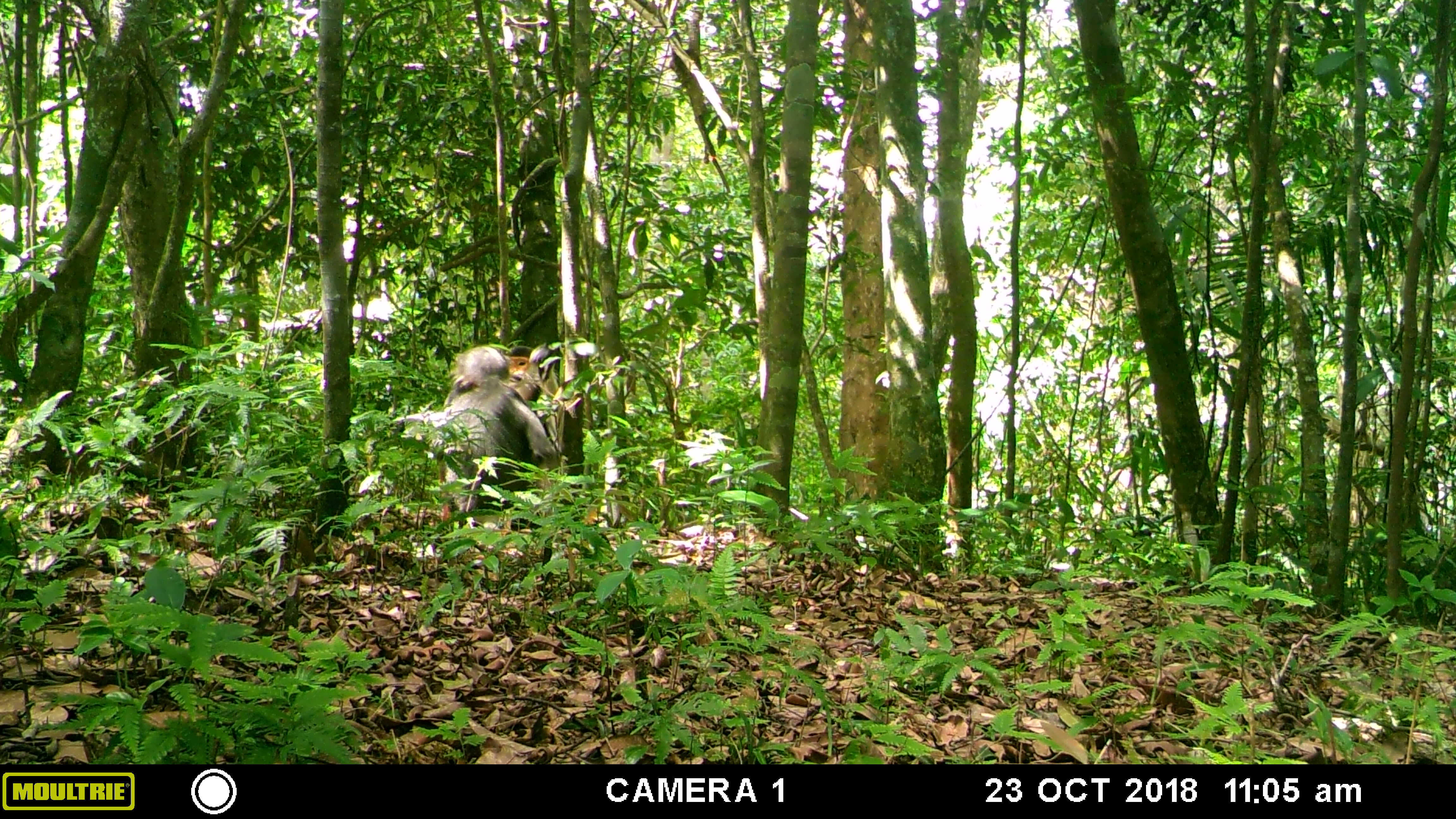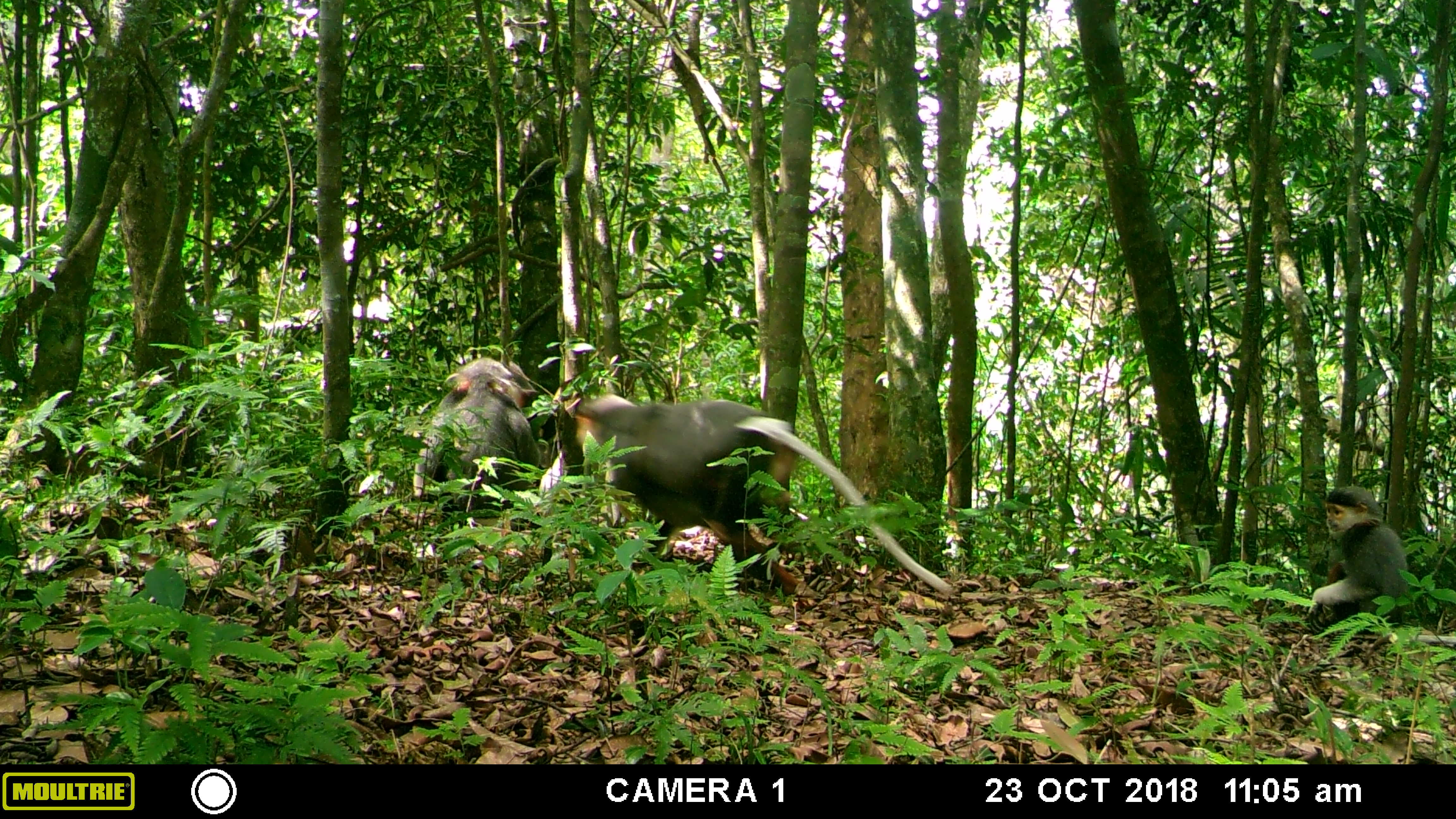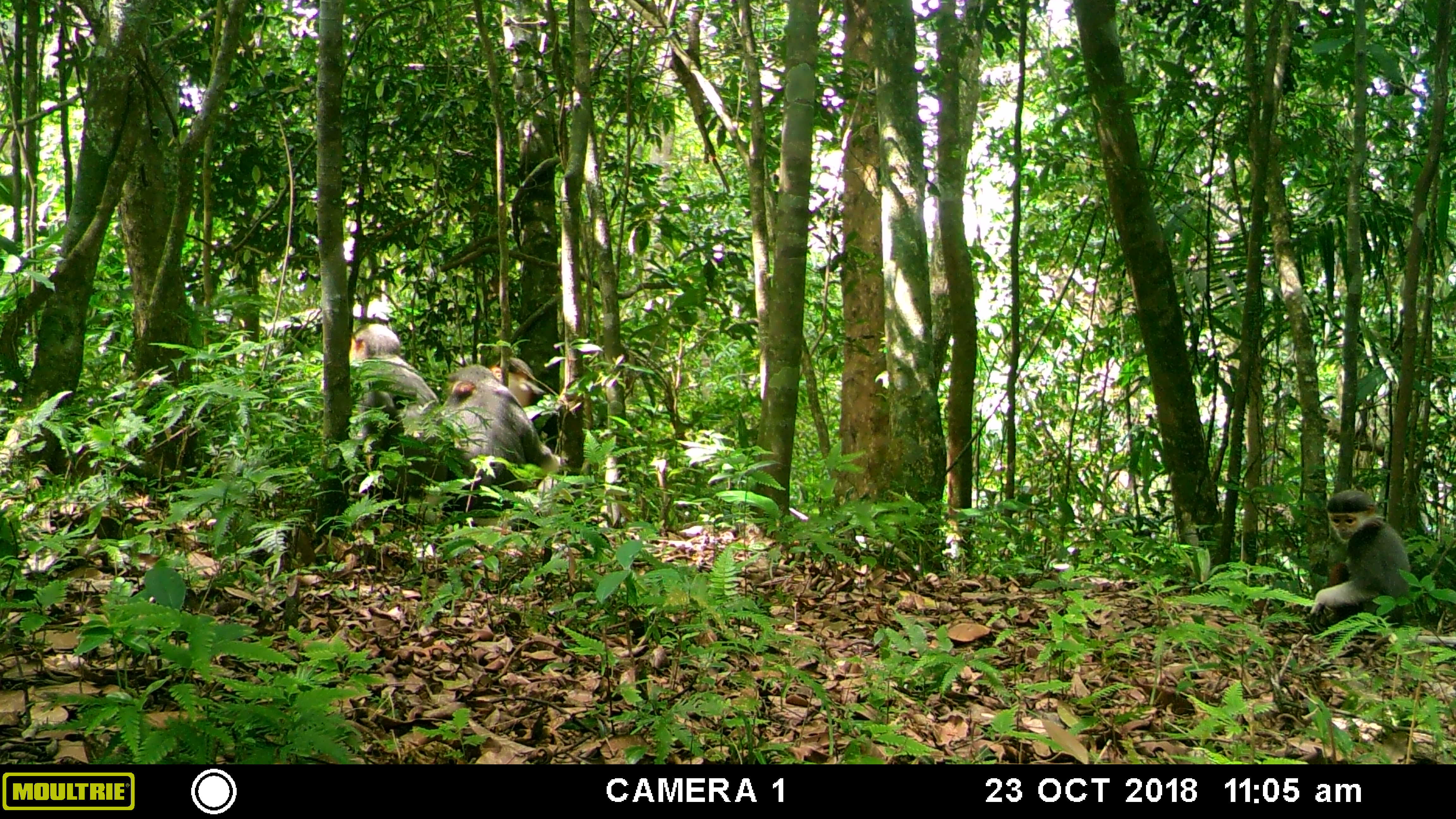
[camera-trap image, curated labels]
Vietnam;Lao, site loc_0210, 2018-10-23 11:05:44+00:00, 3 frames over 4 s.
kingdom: Animalia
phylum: Chordata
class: Mammalia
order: Primates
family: Cercopithecidae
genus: Pygathrix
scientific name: Pygathrix nemaeus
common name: red-shanked douc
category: red shanked douc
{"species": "red shanked douc (red-shanked douc) (Pygathrix nemaeus)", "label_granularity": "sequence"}